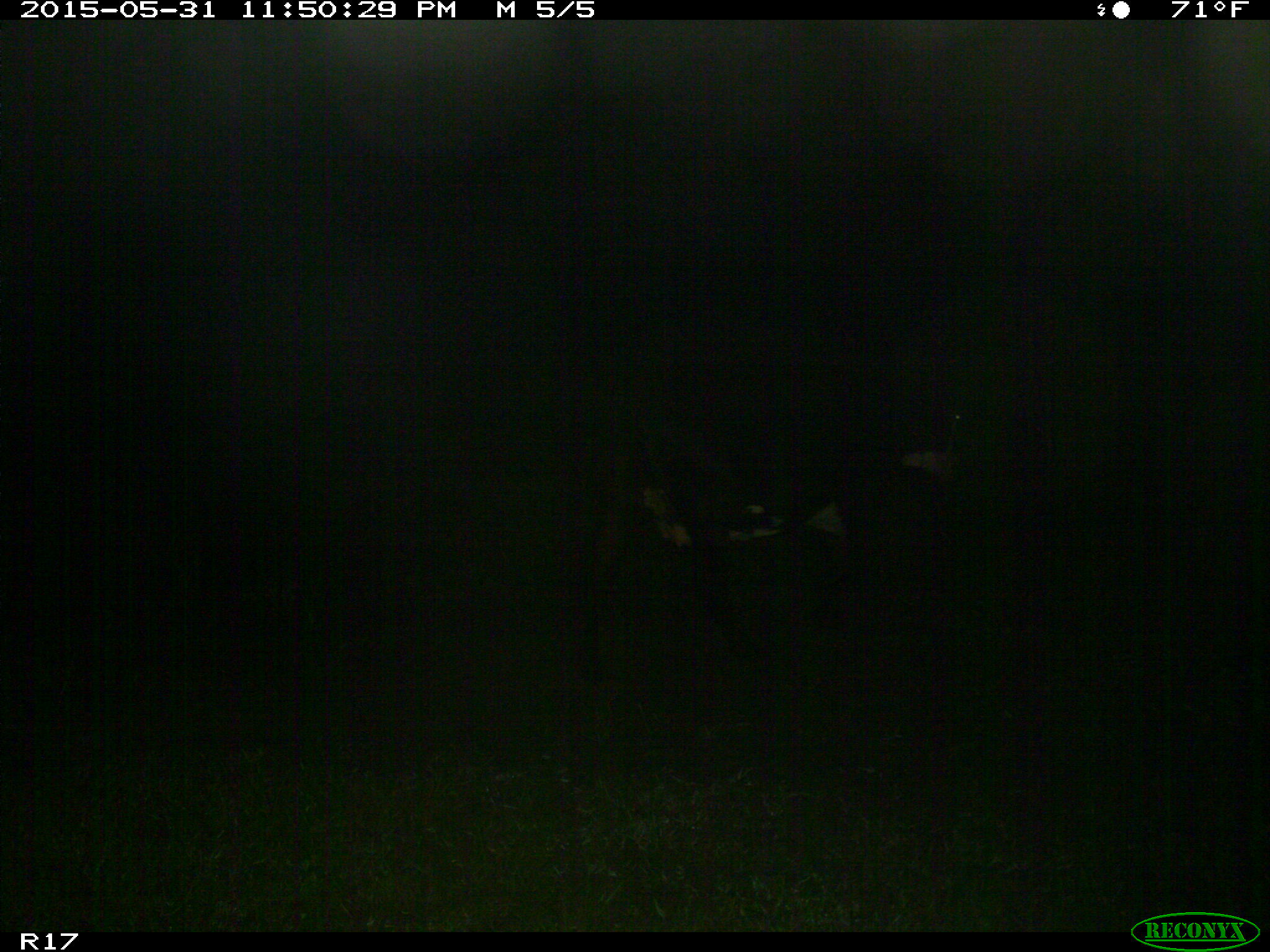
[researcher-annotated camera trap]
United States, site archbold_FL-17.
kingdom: Animalia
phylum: Chordata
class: Mammalia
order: Artiodactyla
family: Bovidae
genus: Bos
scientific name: Bos taurus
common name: domestic cow